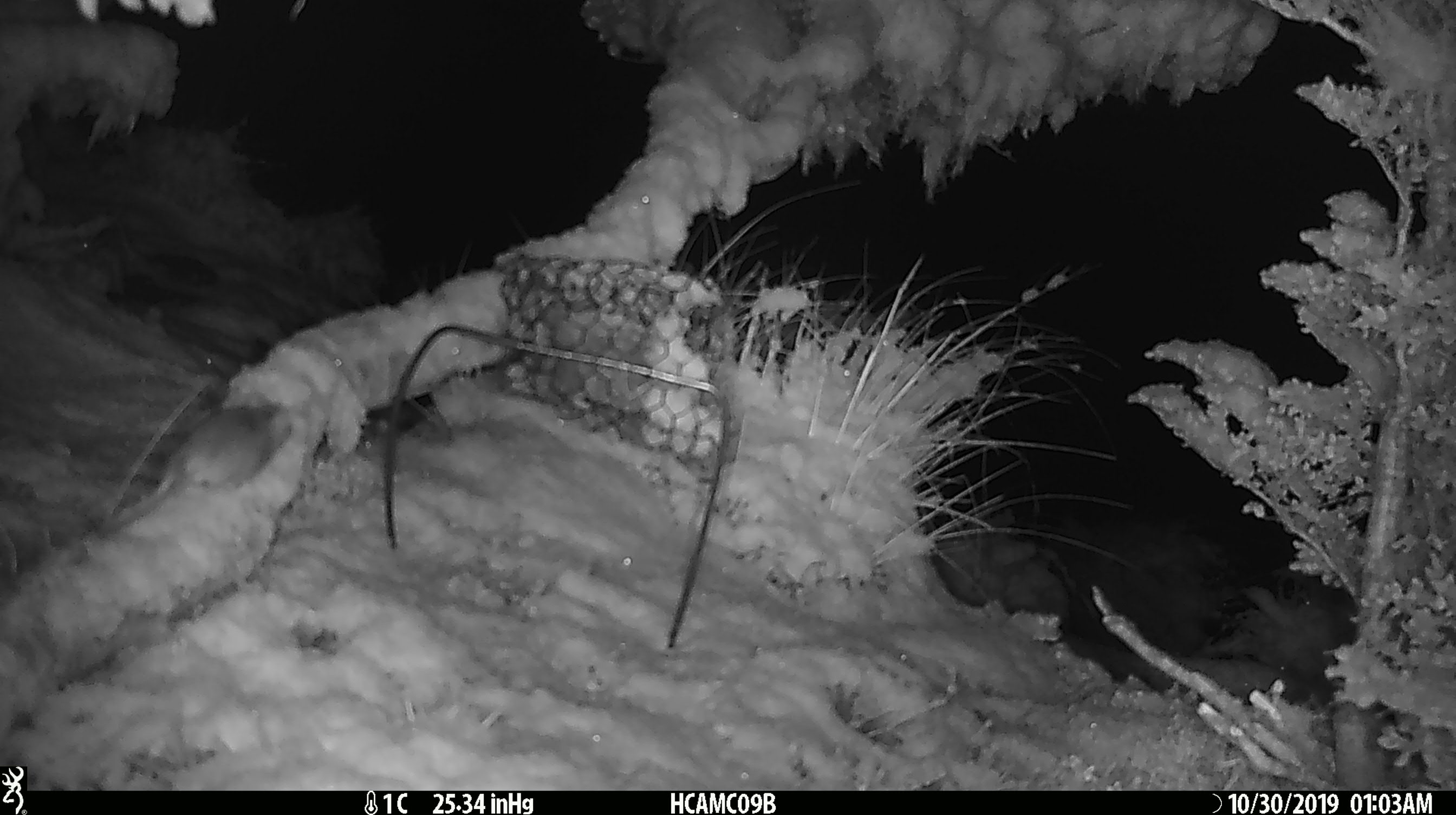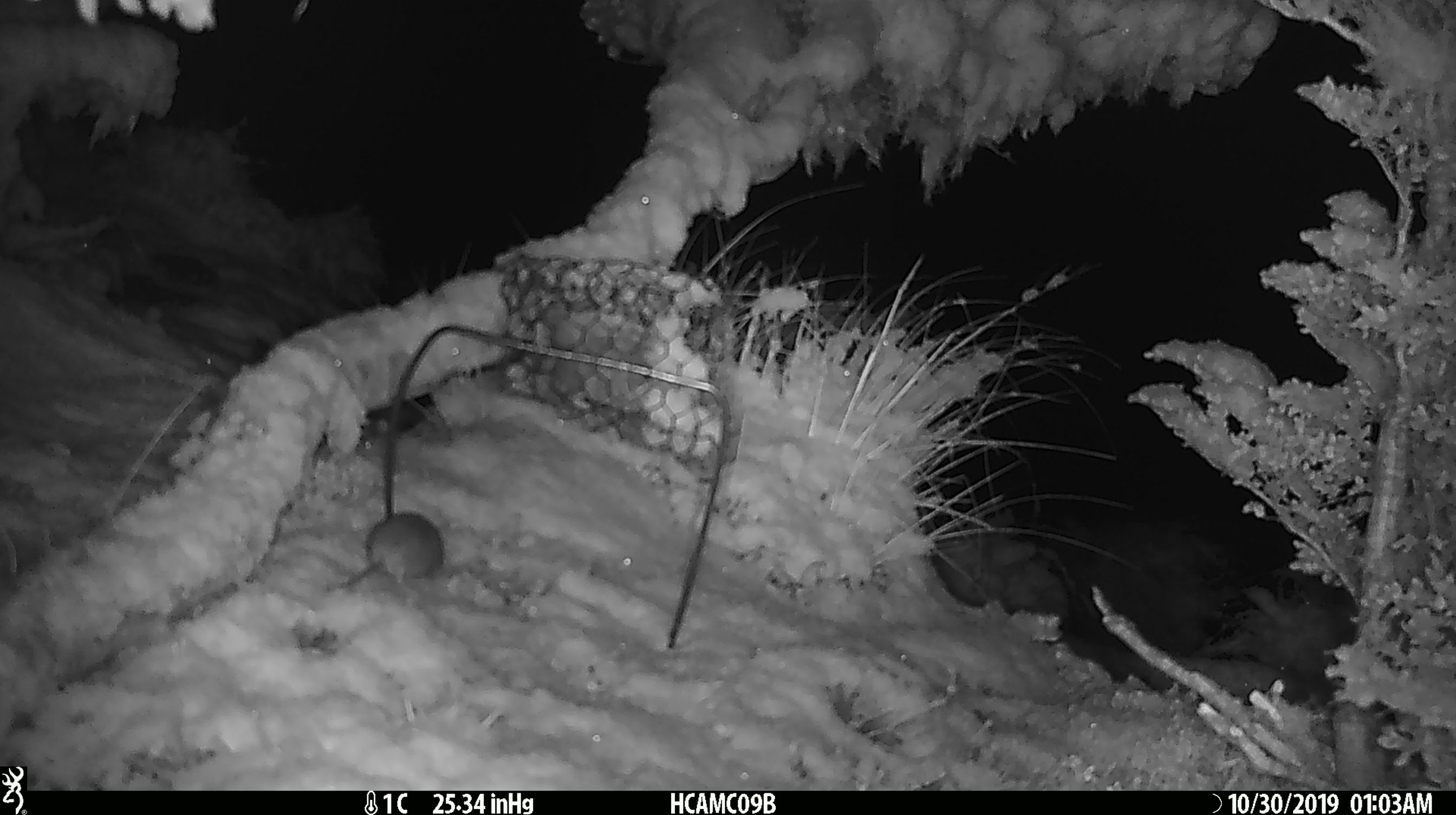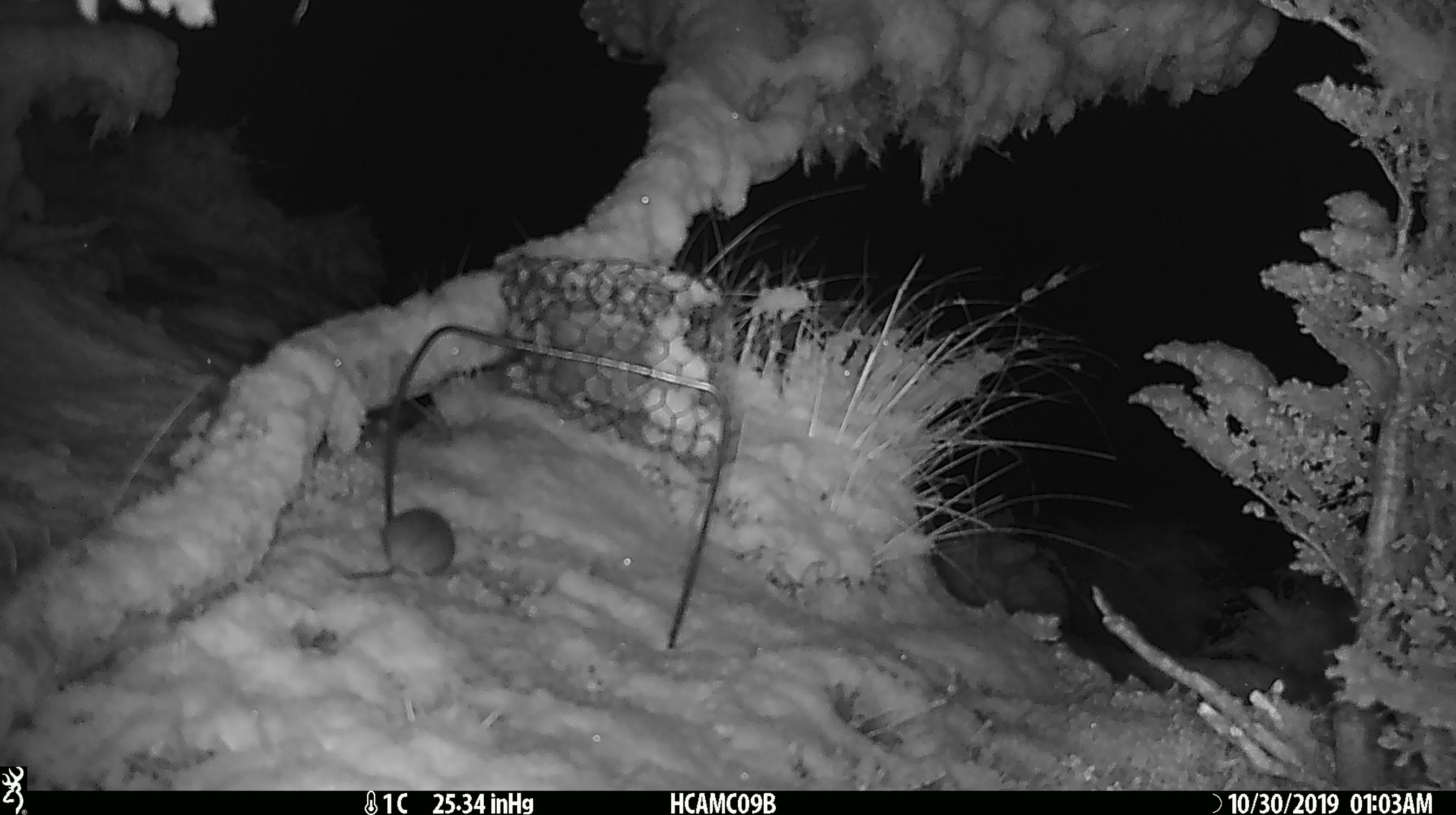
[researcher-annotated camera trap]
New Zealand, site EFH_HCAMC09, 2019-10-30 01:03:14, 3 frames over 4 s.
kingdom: Animalia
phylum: Chordata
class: Mammalia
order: Rodentia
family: Muridae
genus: Mus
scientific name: Mus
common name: mouse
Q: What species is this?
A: Mouse (Mus).